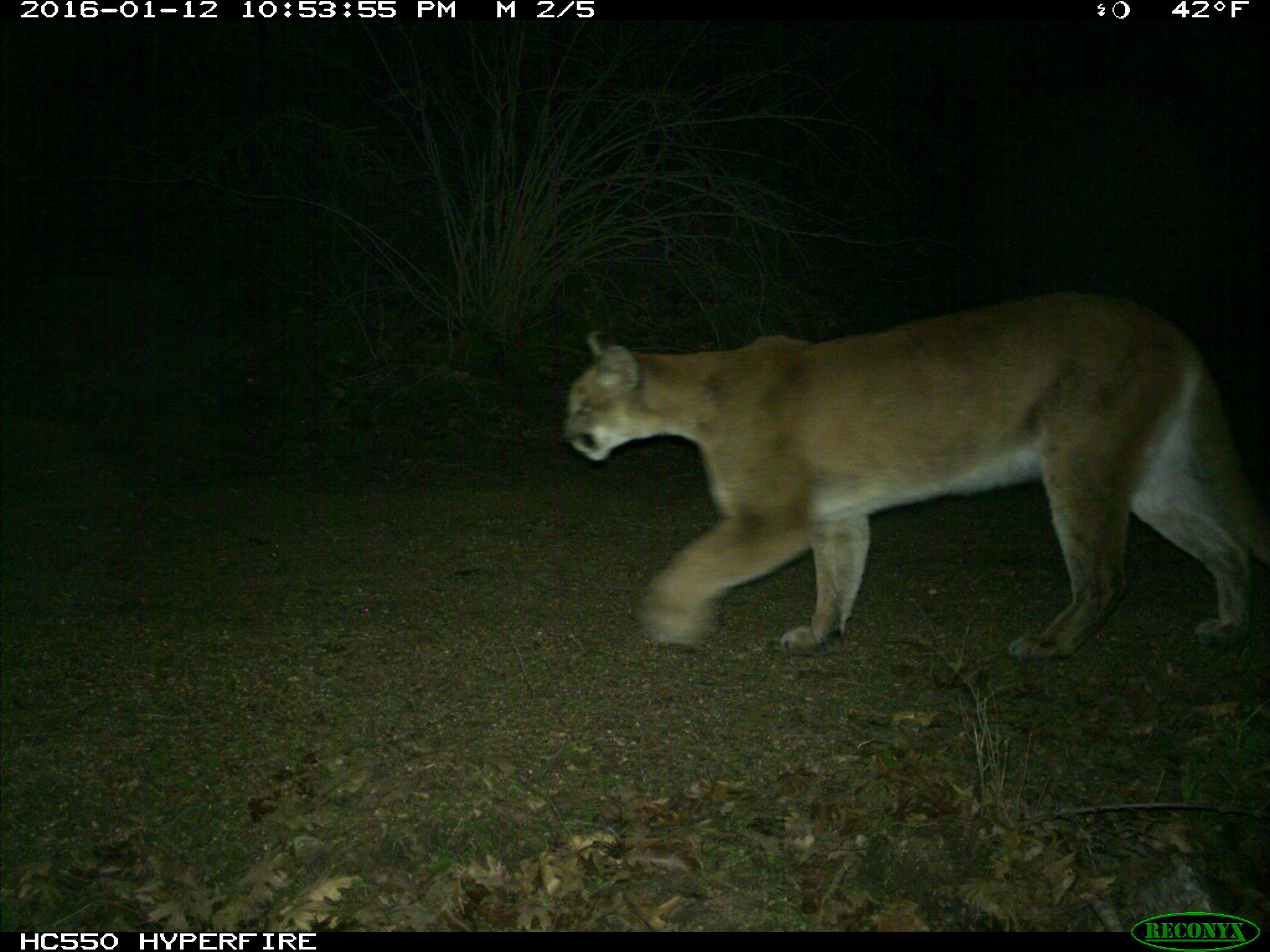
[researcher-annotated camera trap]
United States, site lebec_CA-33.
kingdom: Animalia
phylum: Chordata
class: Mammalia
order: Carnivora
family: Felidae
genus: Puma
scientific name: Puma concolor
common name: mountain lion